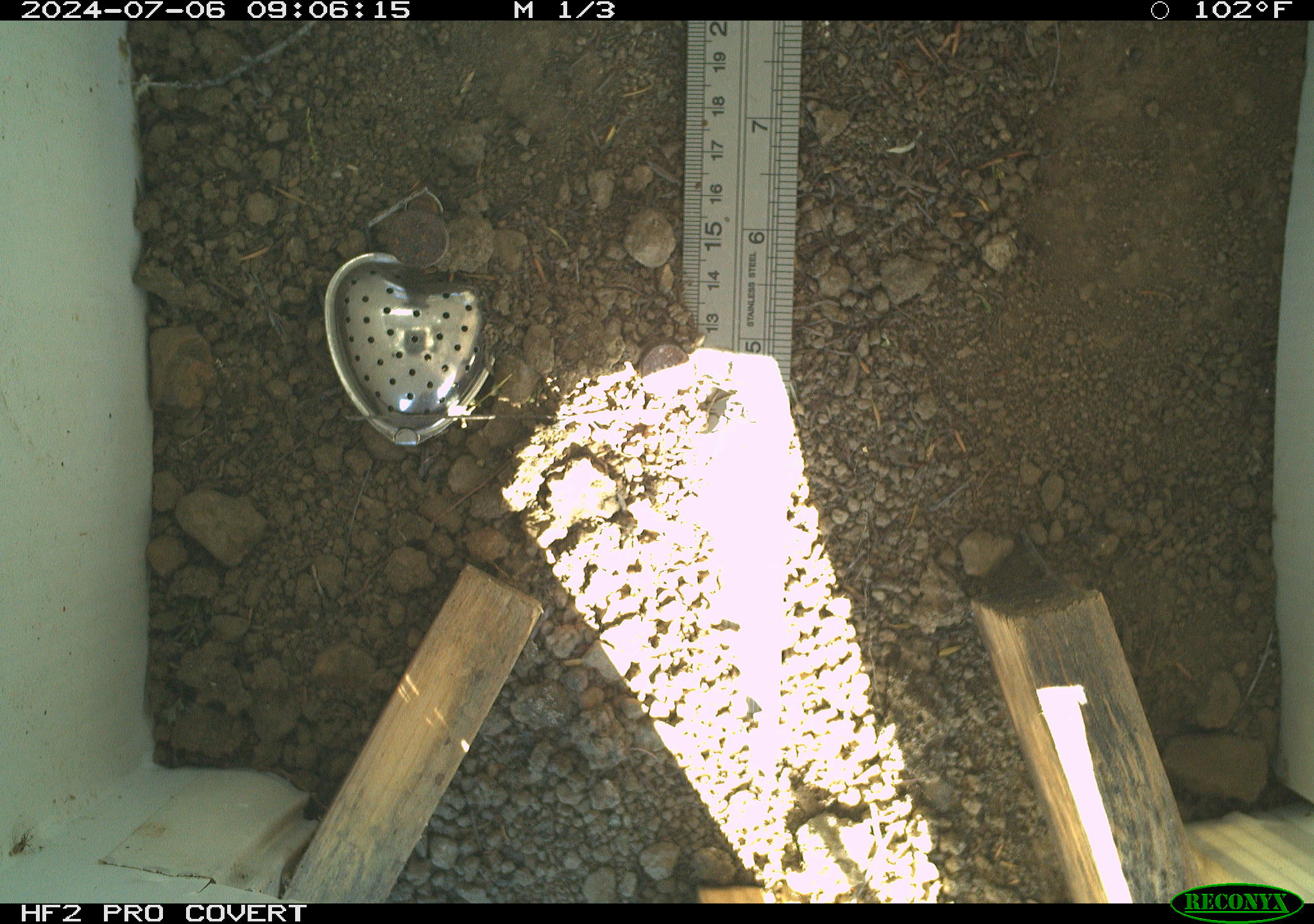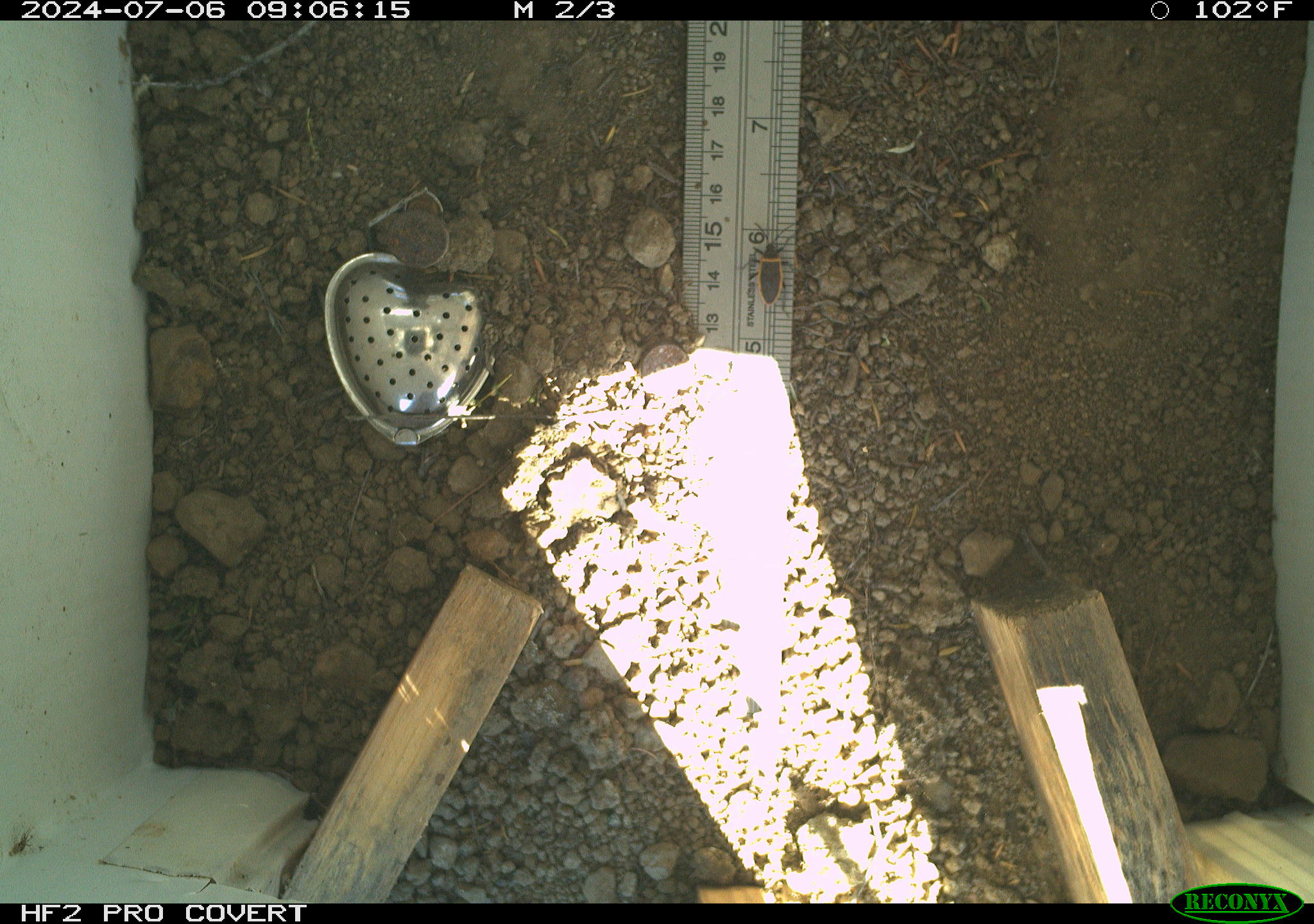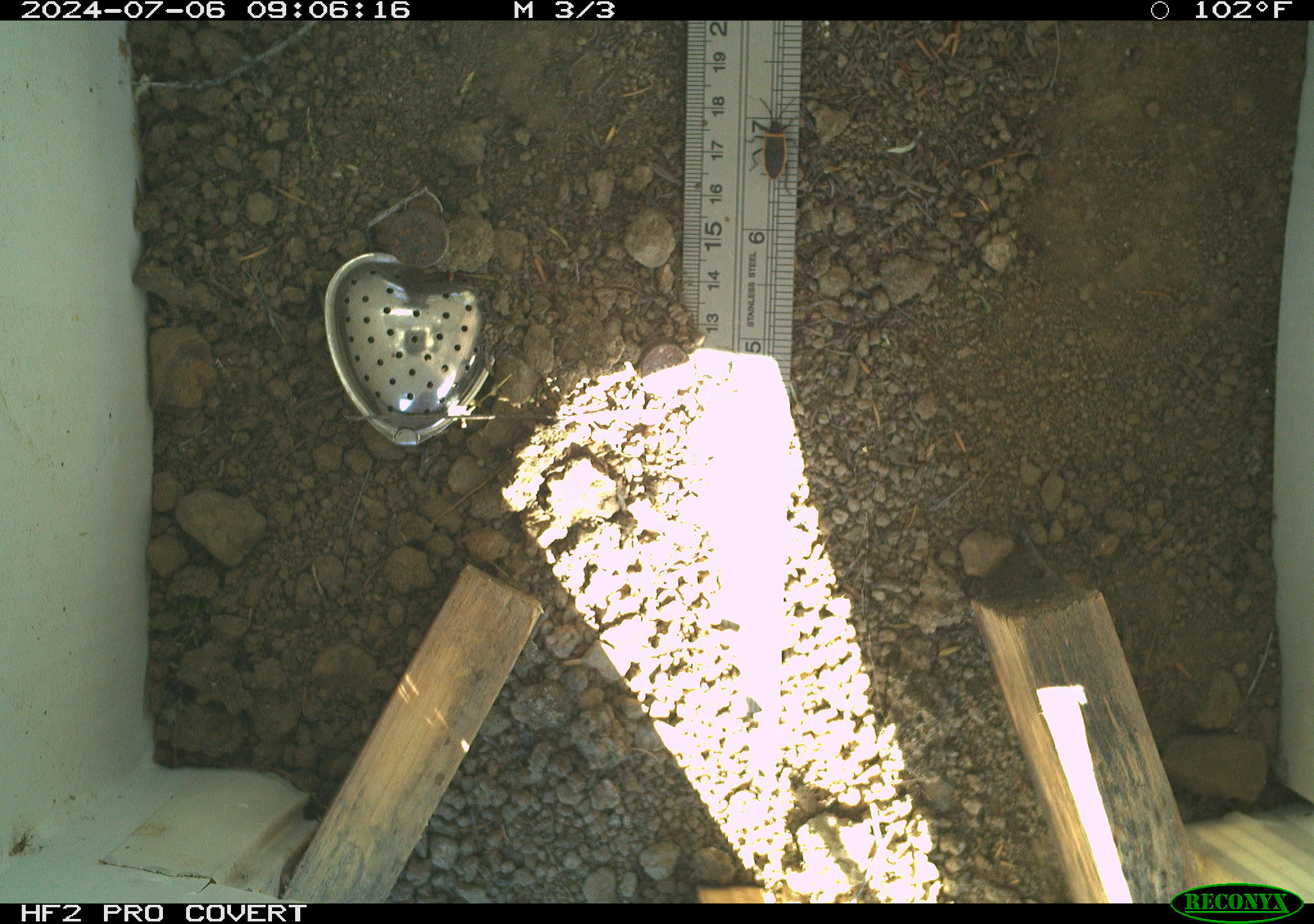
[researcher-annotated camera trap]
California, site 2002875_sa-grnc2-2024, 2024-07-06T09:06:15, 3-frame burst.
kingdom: Animalia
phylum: Arthropoda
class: Insecta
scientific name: Insecta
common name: insect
Insect (Insecta).